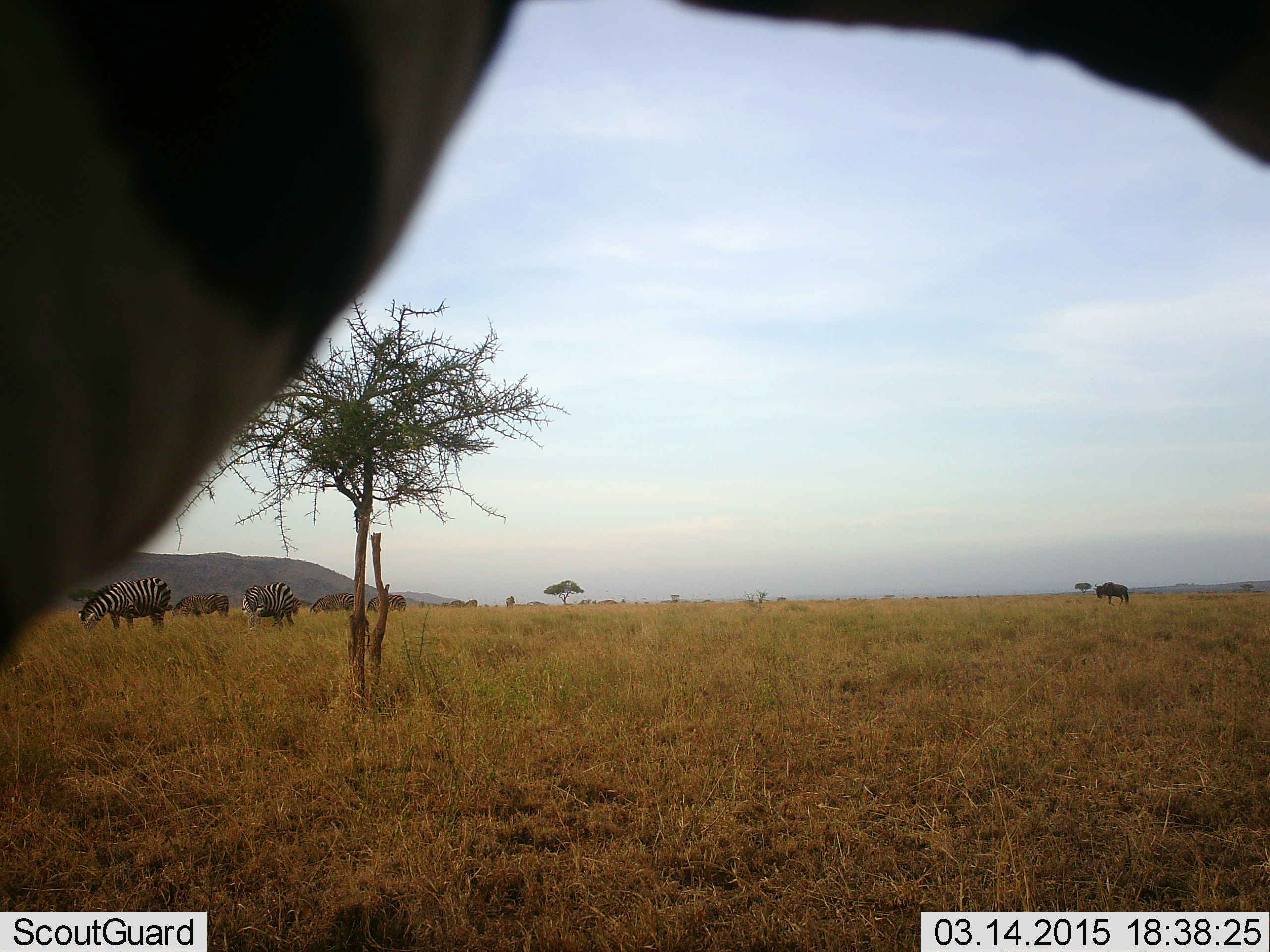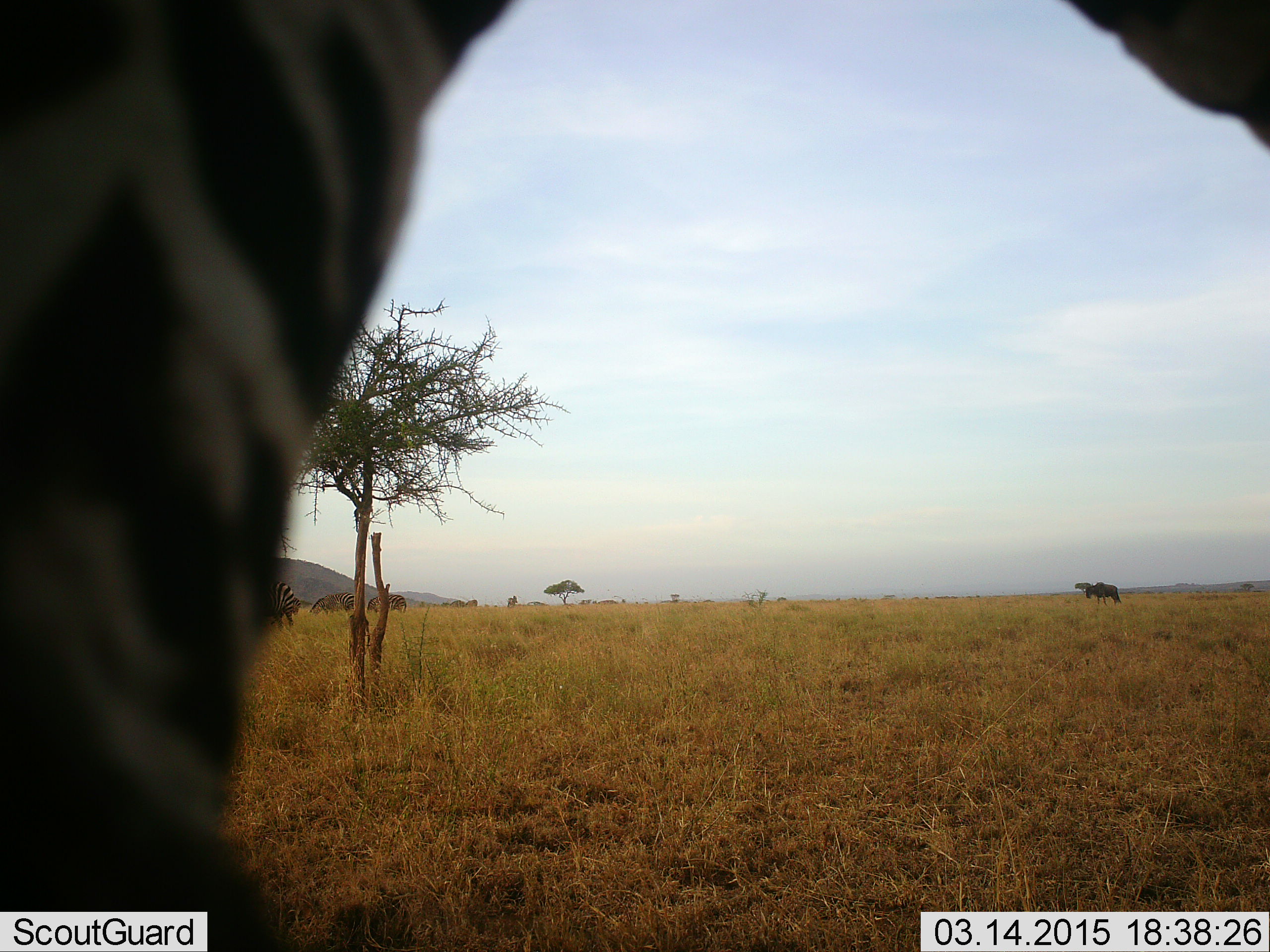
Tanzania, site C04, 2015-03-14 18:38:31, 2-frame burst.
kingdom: Animalia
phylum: Chordata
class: Mammalia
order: Artiodactyla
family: Bovidae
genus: Connochaetes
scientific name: Connochaetes taurinus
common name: blue wildebeest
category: wildebeest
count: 1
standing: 50%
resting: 0%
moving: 40%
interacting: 0%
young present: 0%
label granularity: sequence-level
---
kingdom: Animalia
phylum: Chordata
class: Mammalia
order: Perissodactyla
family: Equidae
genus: Equus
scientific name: Equus quagga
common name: plains zebra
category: zebra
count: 3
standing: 84%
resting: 0%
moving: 16%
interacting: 0%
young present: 0%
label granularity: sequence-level